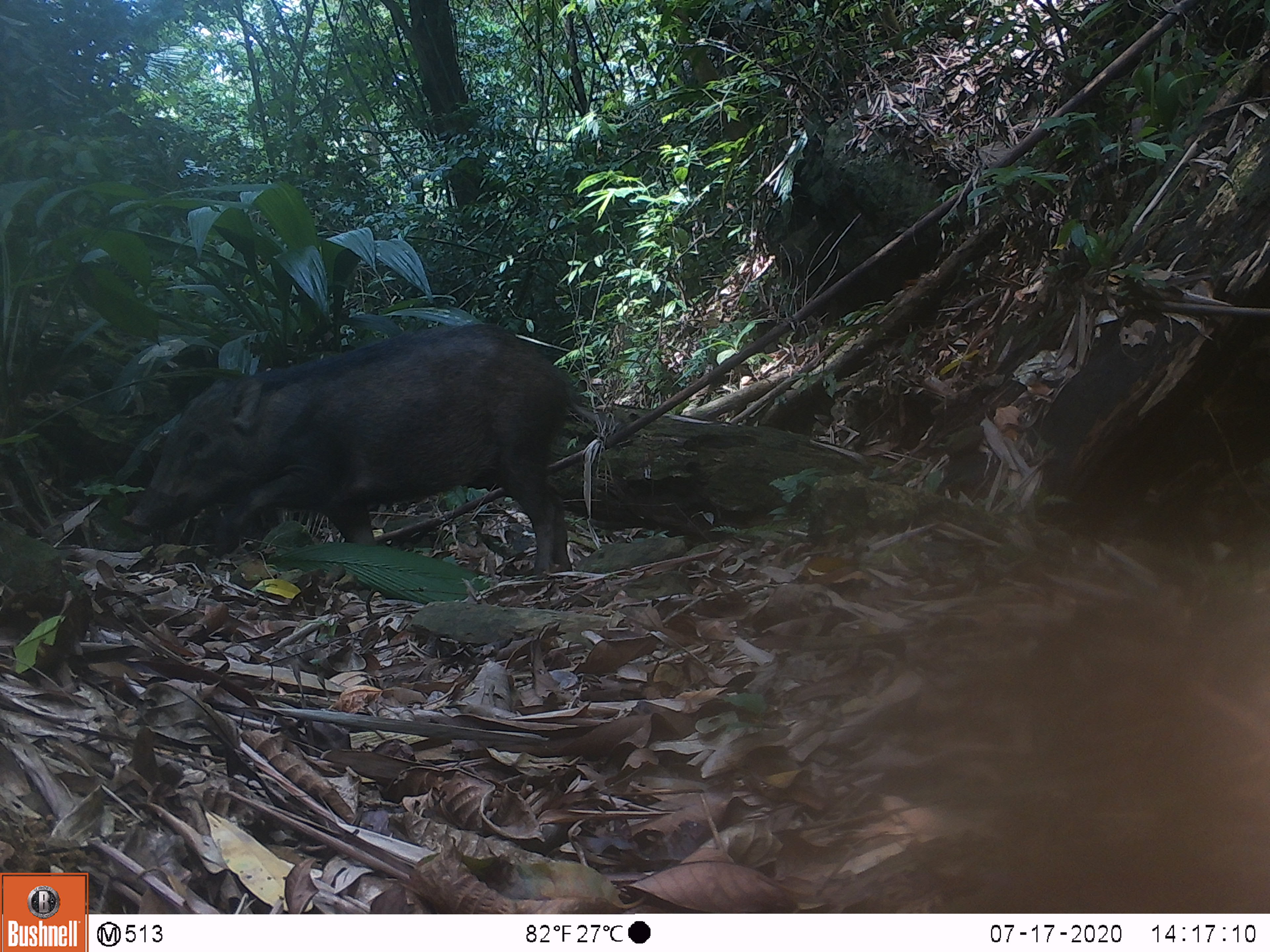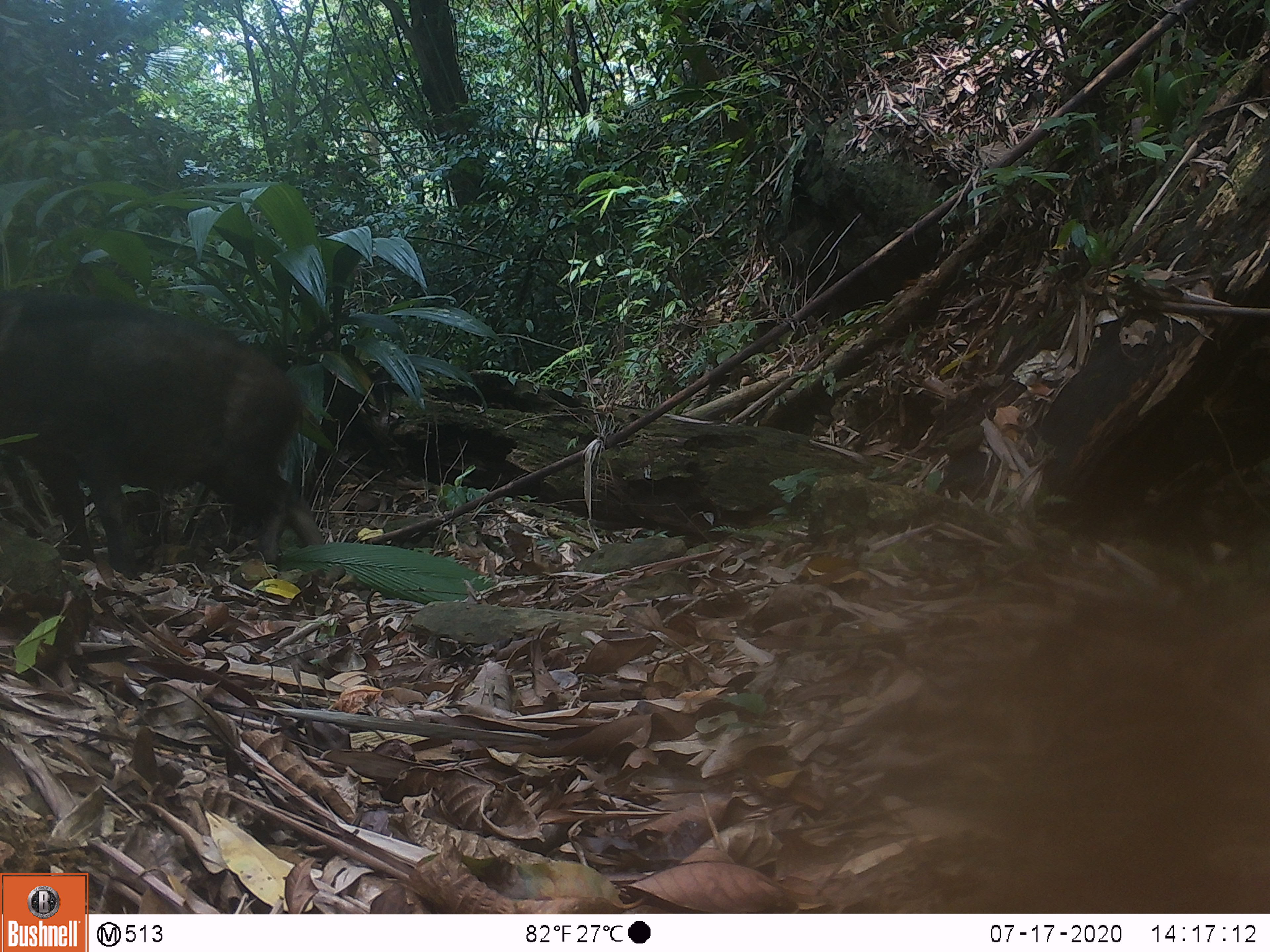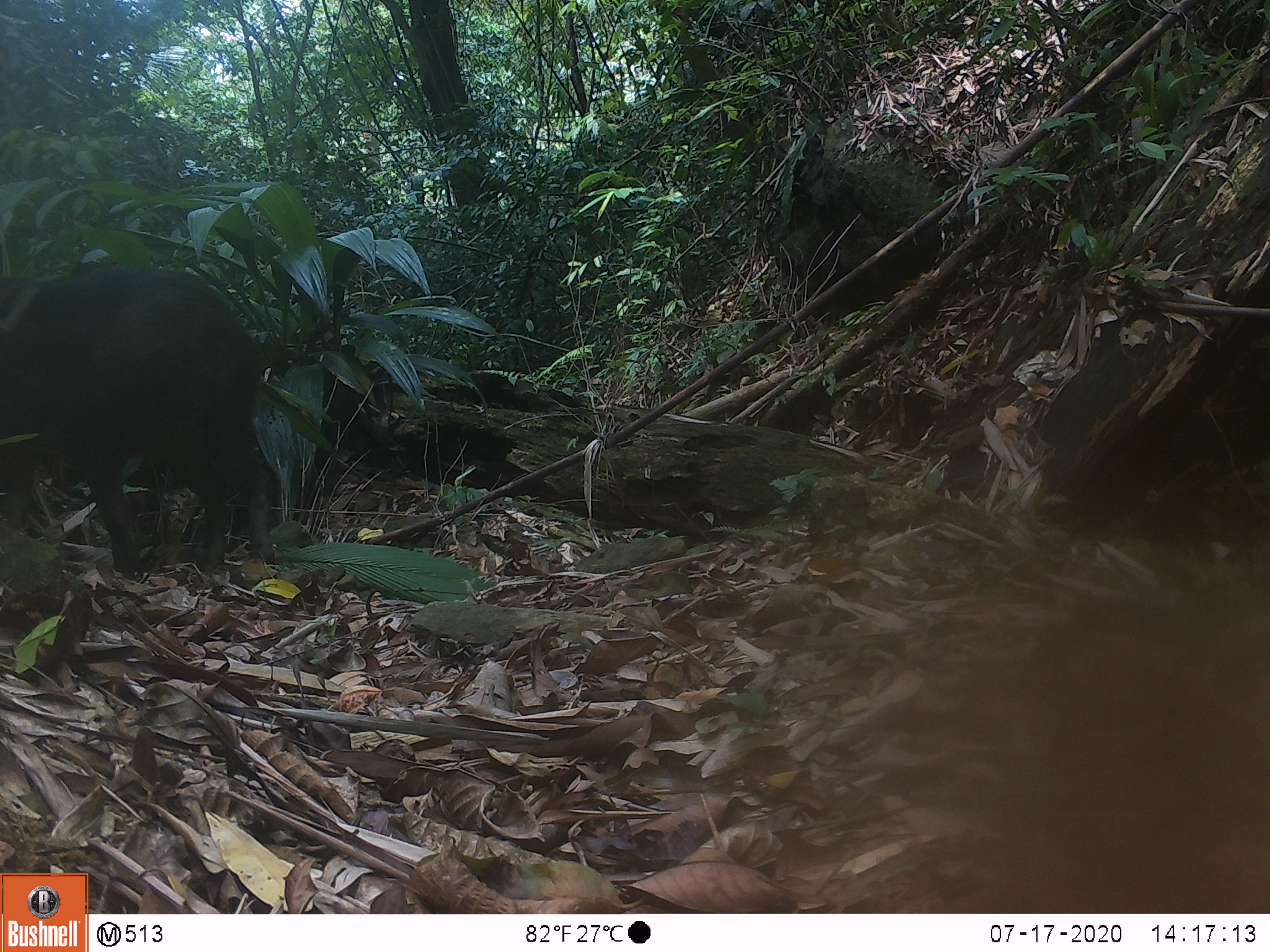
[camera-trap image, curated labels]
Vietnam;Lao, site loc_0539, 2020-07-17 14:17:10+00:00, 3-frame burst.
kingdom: Animalia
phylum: Chordata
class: Mammalia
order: Artiodactyla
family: Suidae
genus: Sus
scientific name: Sus scrofa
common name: eurasian wild pig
Eurasian wild pig (Sus scrofa). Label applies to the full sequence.